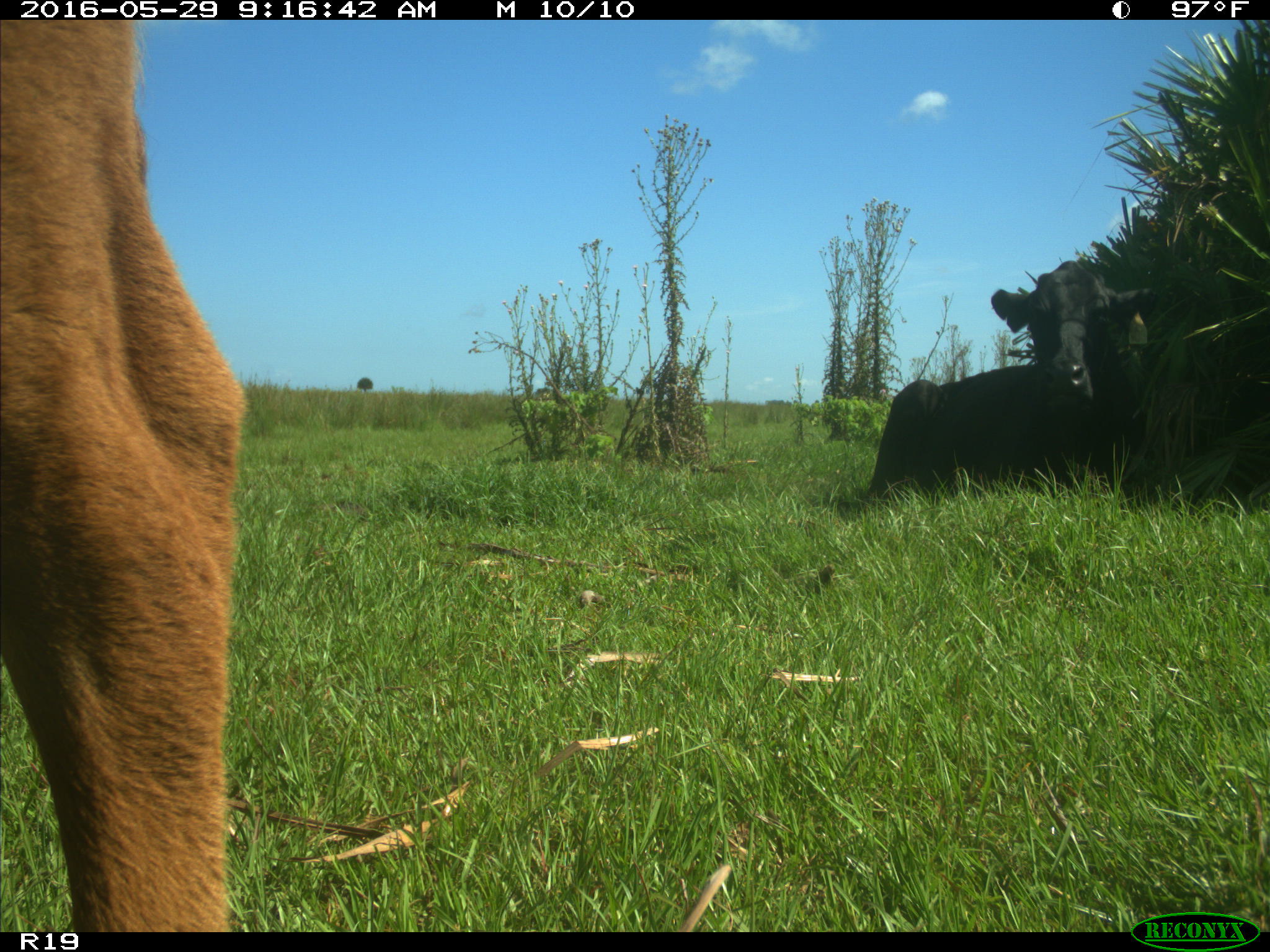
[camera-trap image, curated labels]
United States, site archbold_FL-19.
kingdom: Animalia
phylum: Chordata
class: Mammalia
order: Artiodactyla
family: Bovidae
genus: Bos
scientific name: Bos taurus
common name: domestic cow